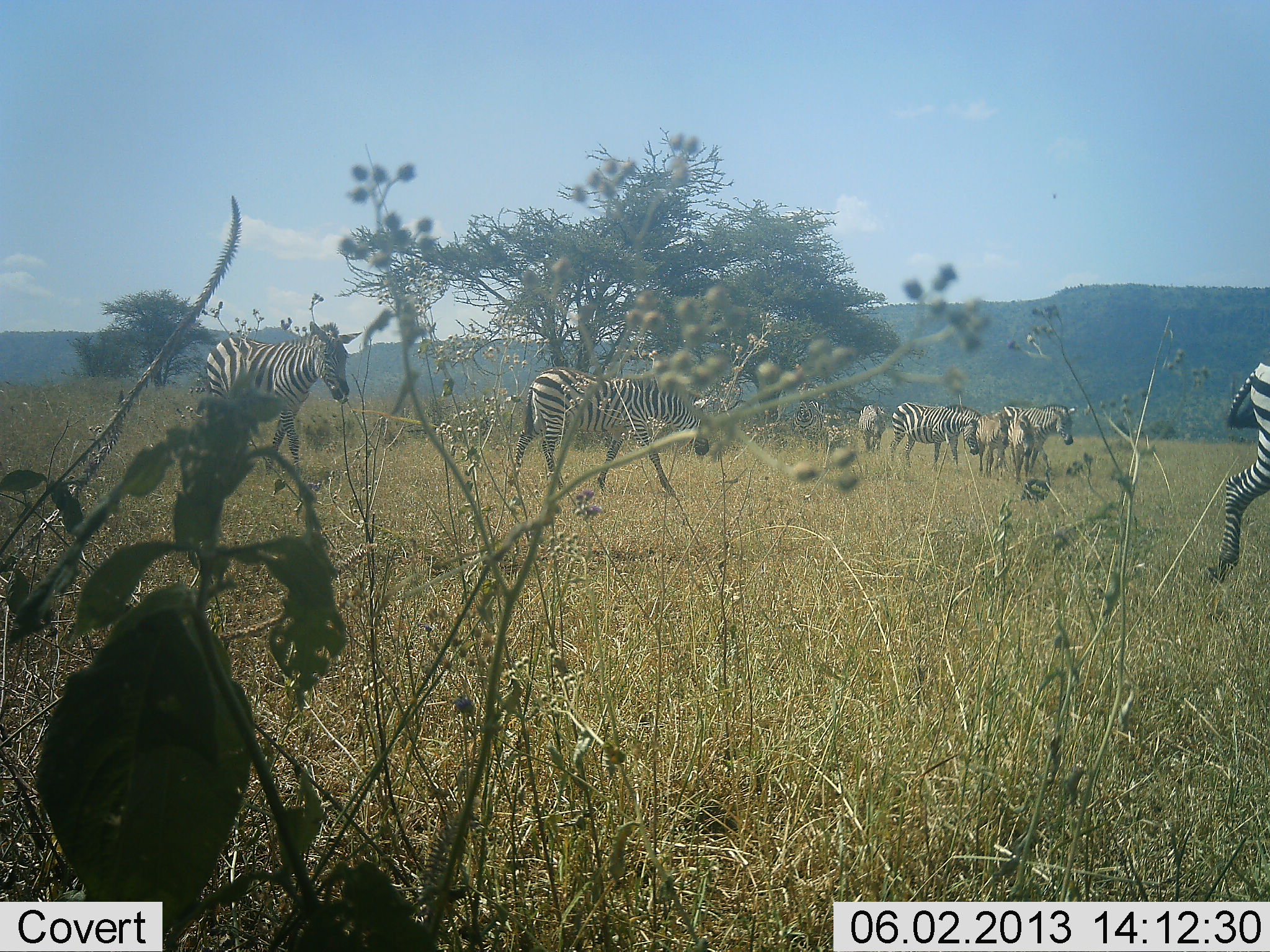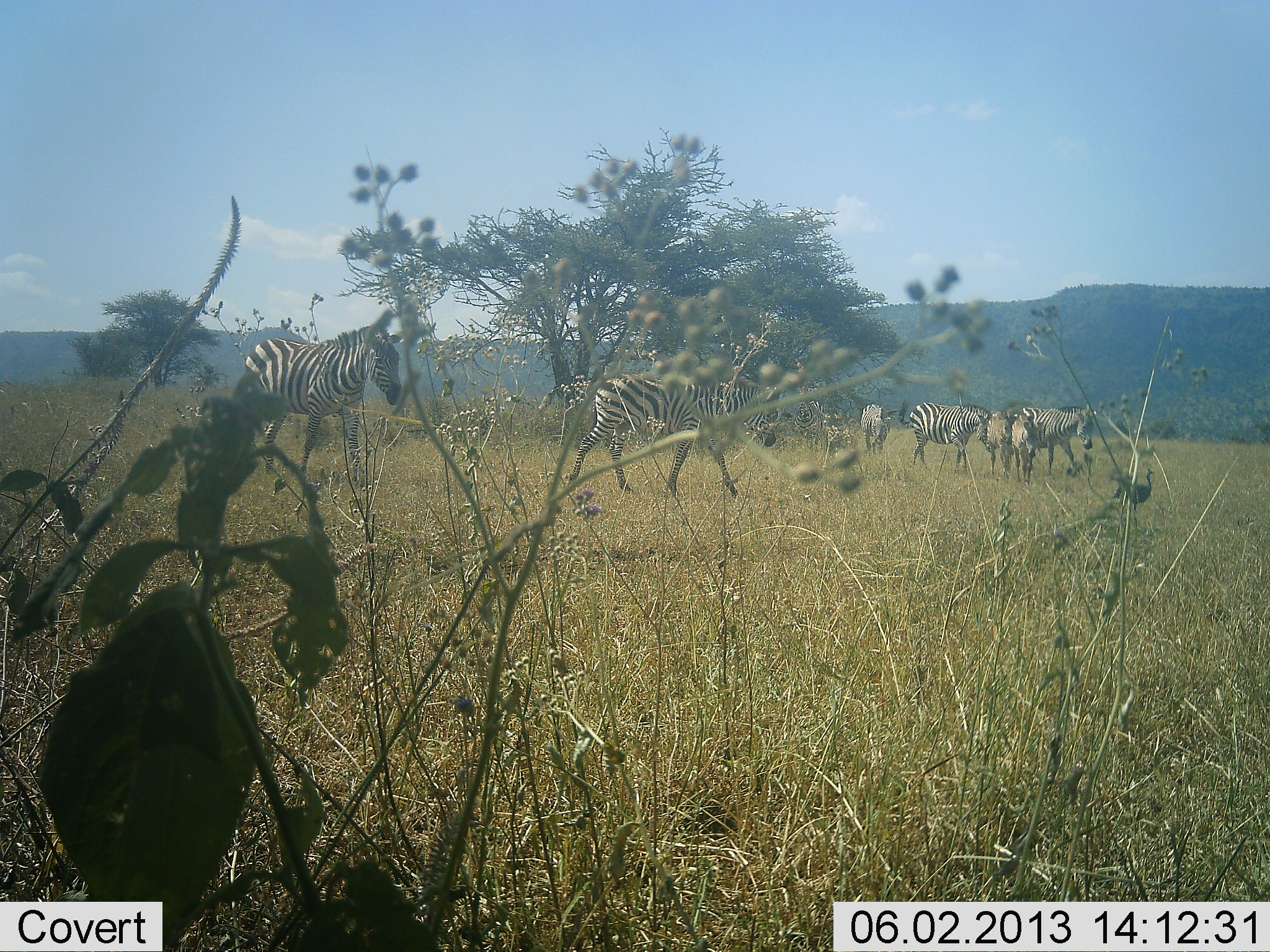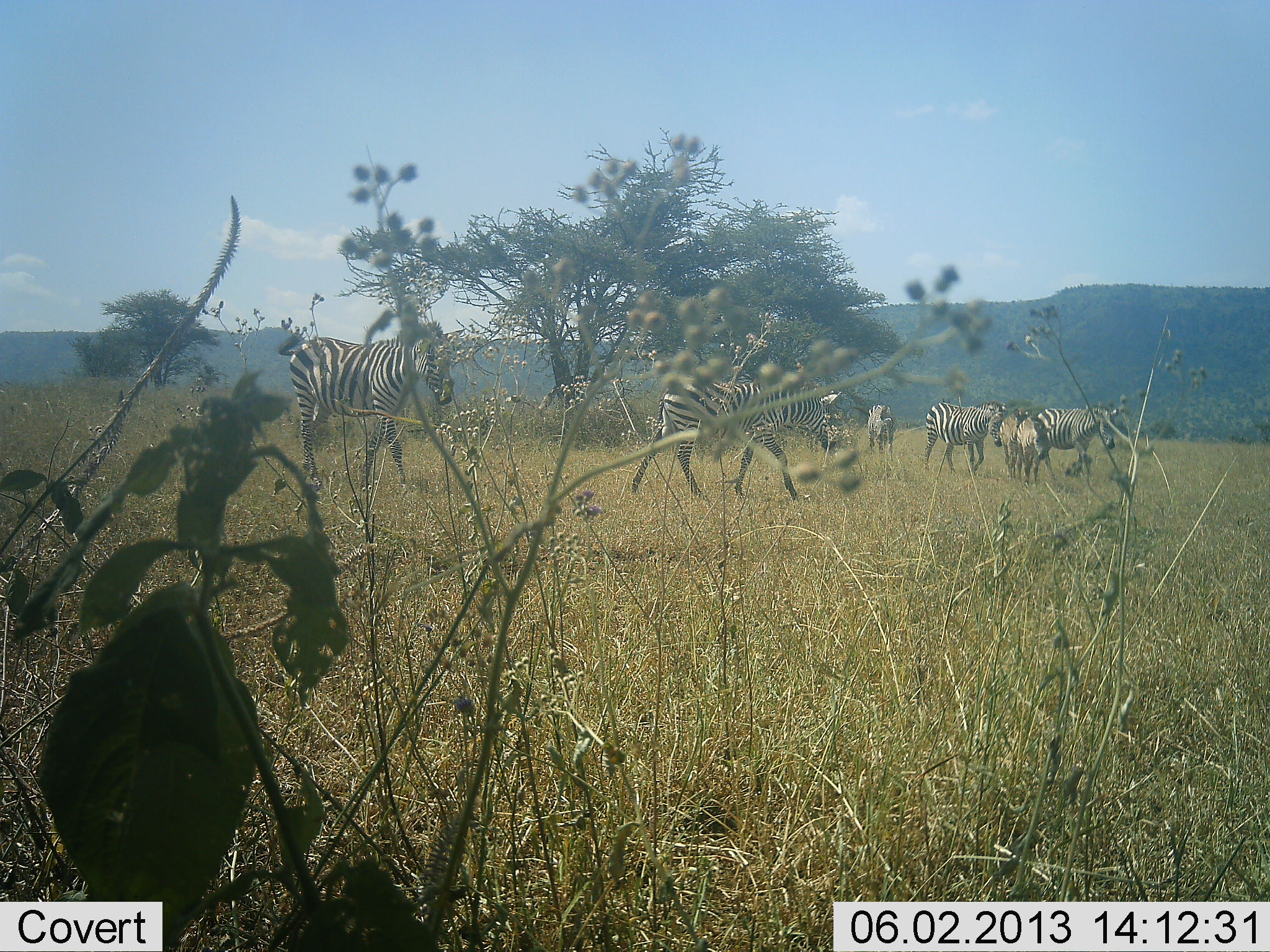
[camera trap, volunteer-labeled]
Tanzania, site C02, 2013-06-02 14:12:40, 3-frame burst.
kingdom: Animalia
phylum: Chordata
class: Mammalia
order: Perissodactyla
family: Equidae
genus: Equus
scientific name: Equus quagga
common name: plains zebra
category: zebra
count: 8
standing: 29%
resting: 4%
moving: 83%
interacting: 12%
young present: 12%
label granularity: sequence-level